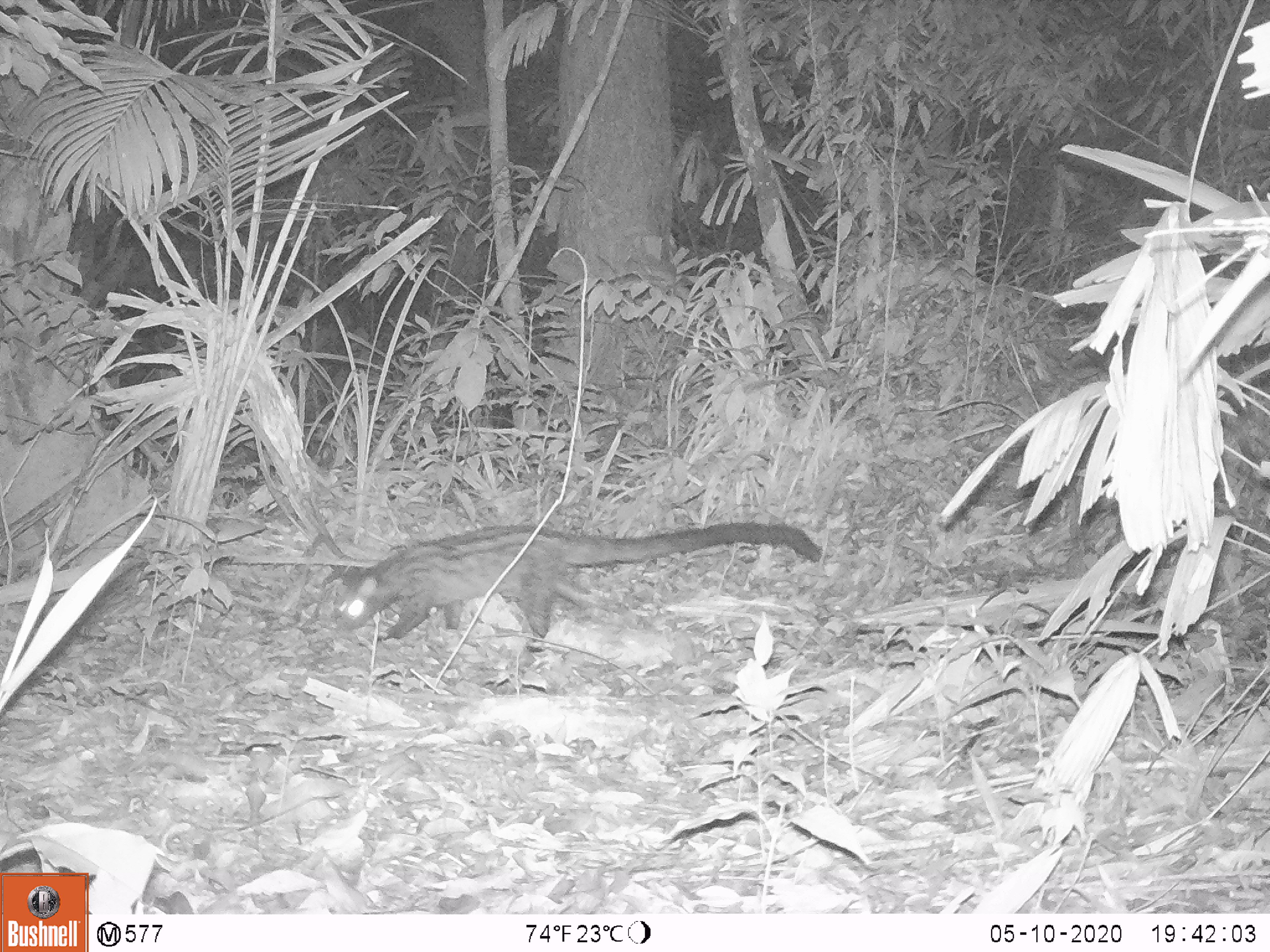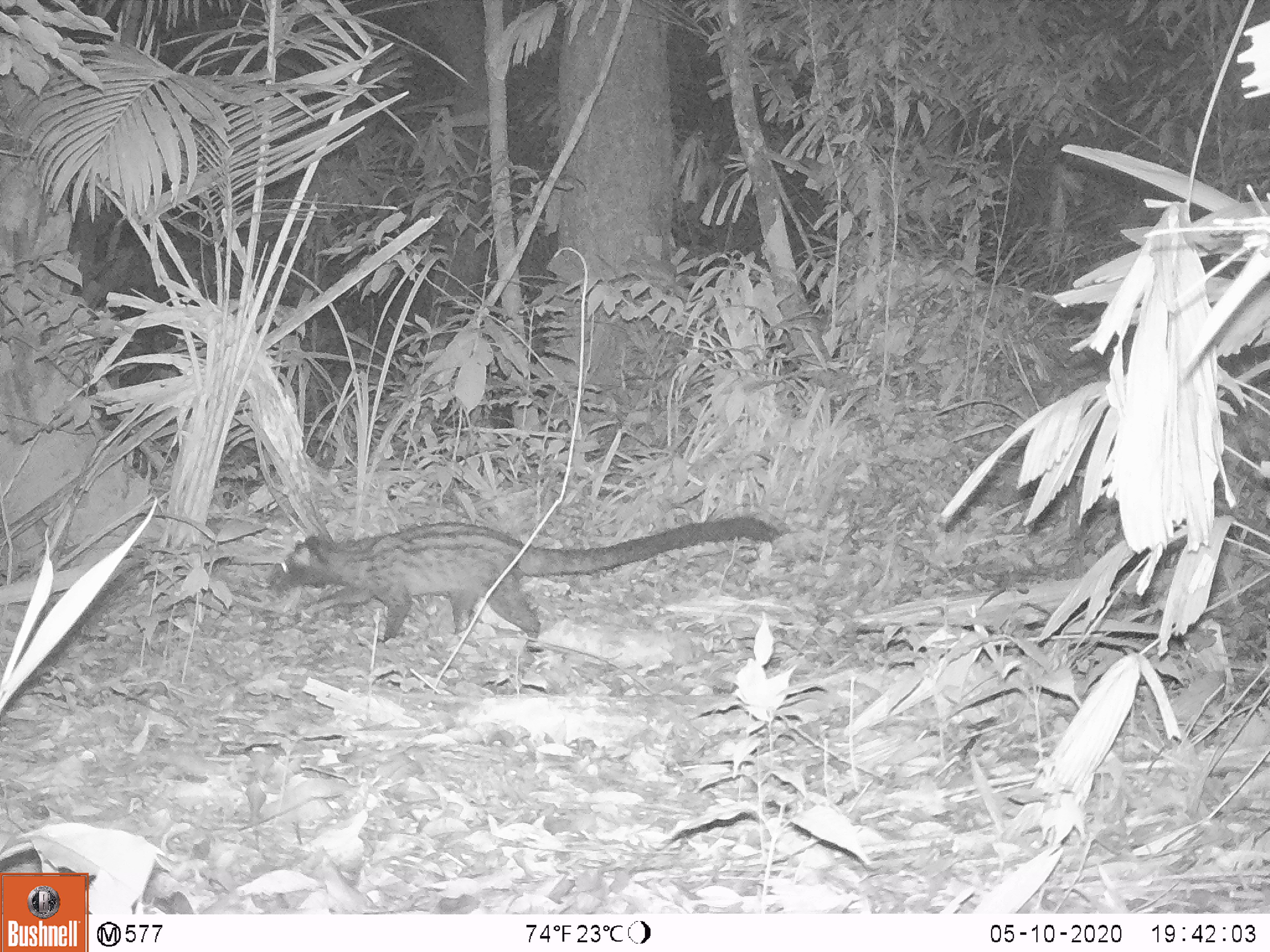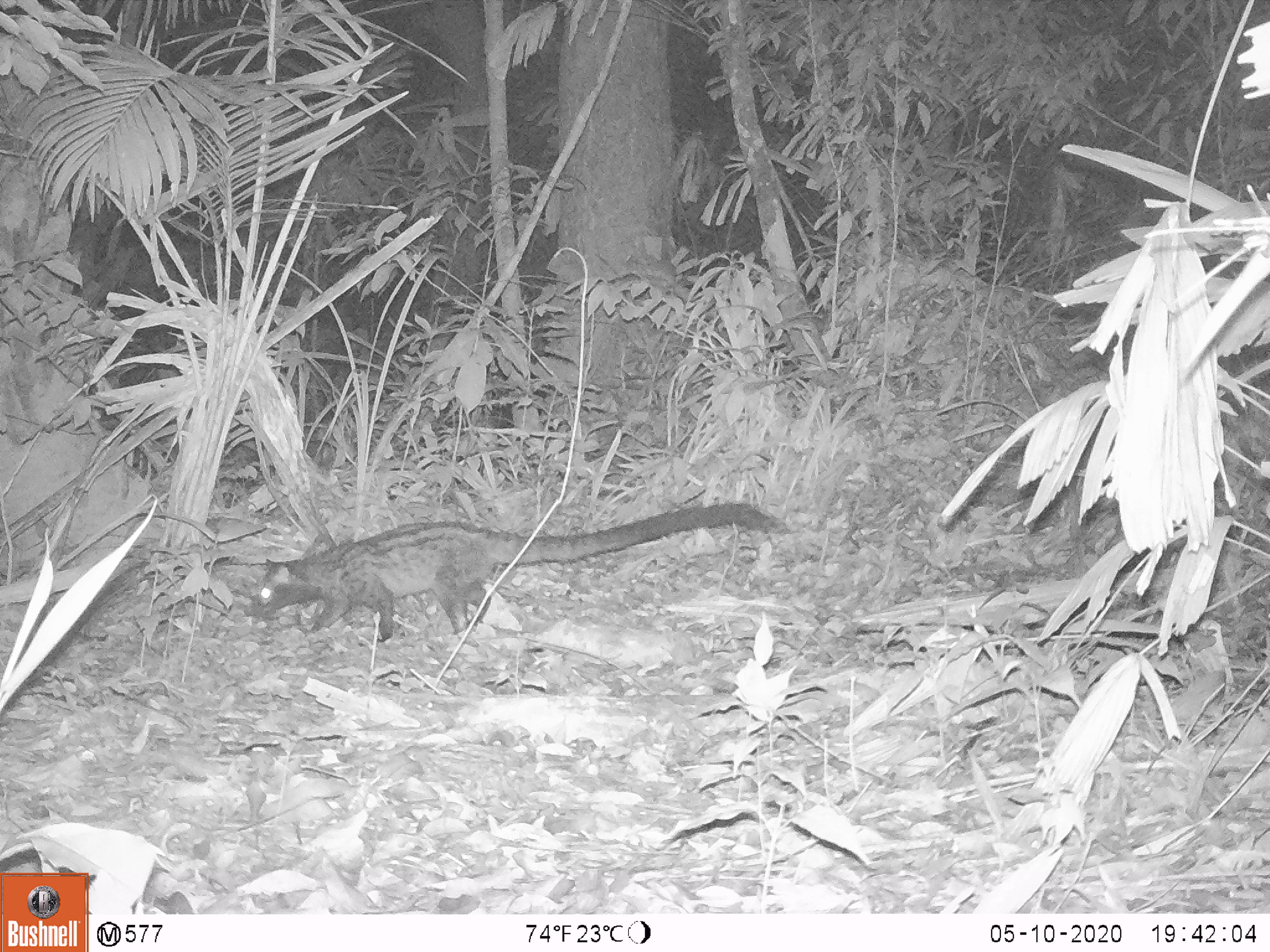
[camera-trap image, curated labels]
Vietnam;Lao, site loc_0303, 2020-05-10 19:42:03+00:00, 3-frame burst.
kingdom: Animalia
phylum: Chordata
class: Mammalia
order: Carnivora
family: Viverridae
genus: Paradoxurus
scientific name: Paradoxurus hermaphroditus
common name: common palm civet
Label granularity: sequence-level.